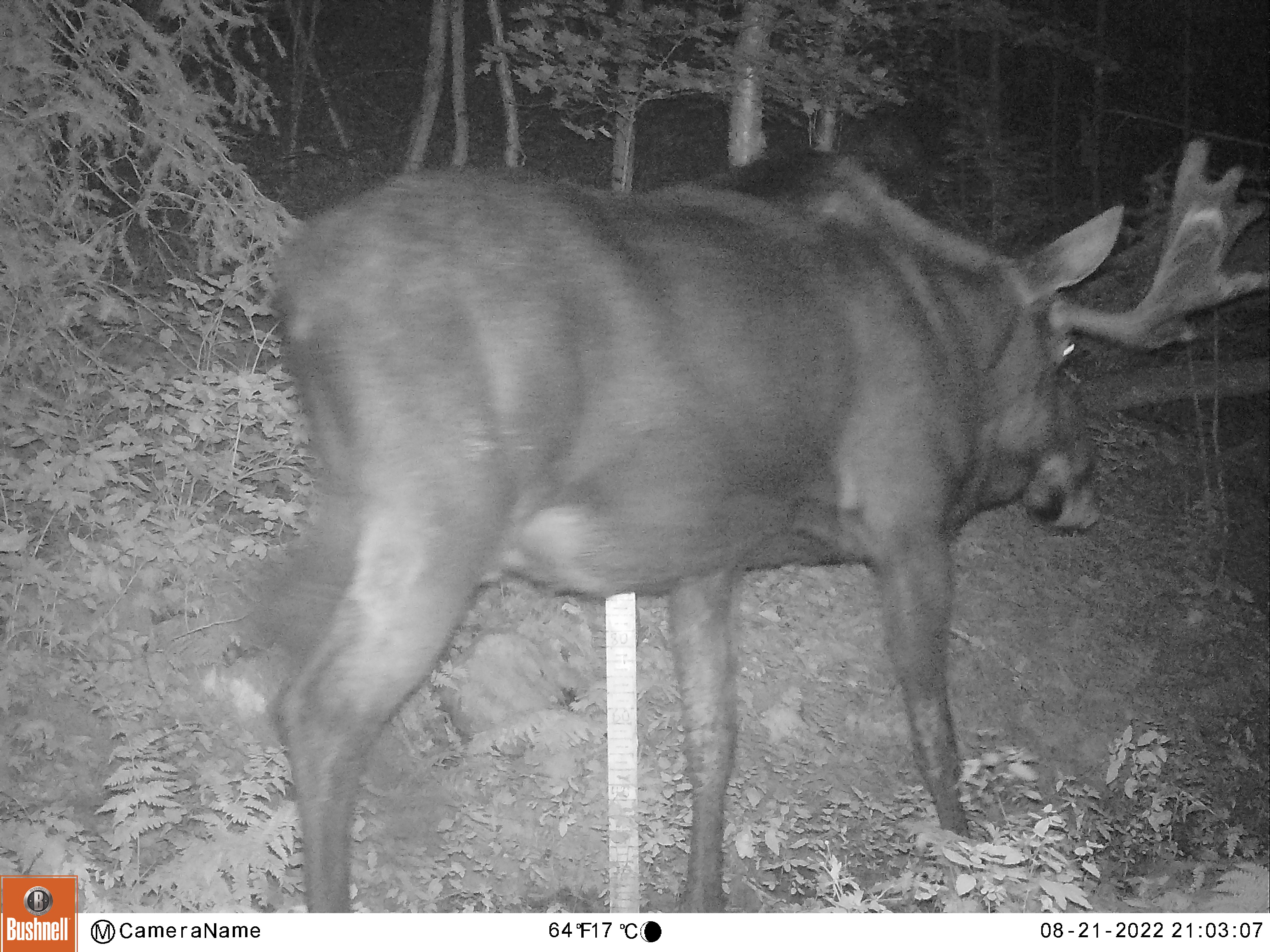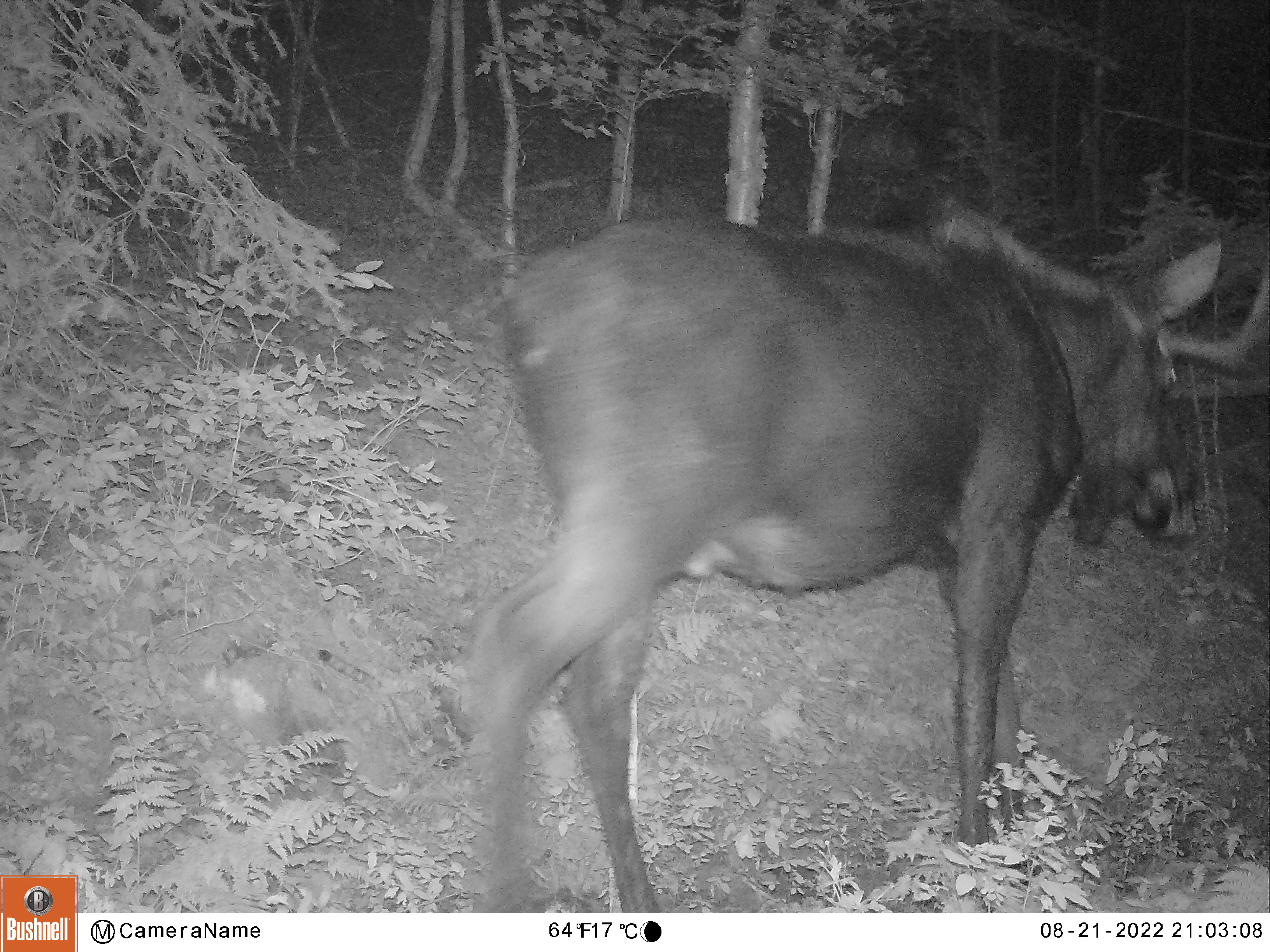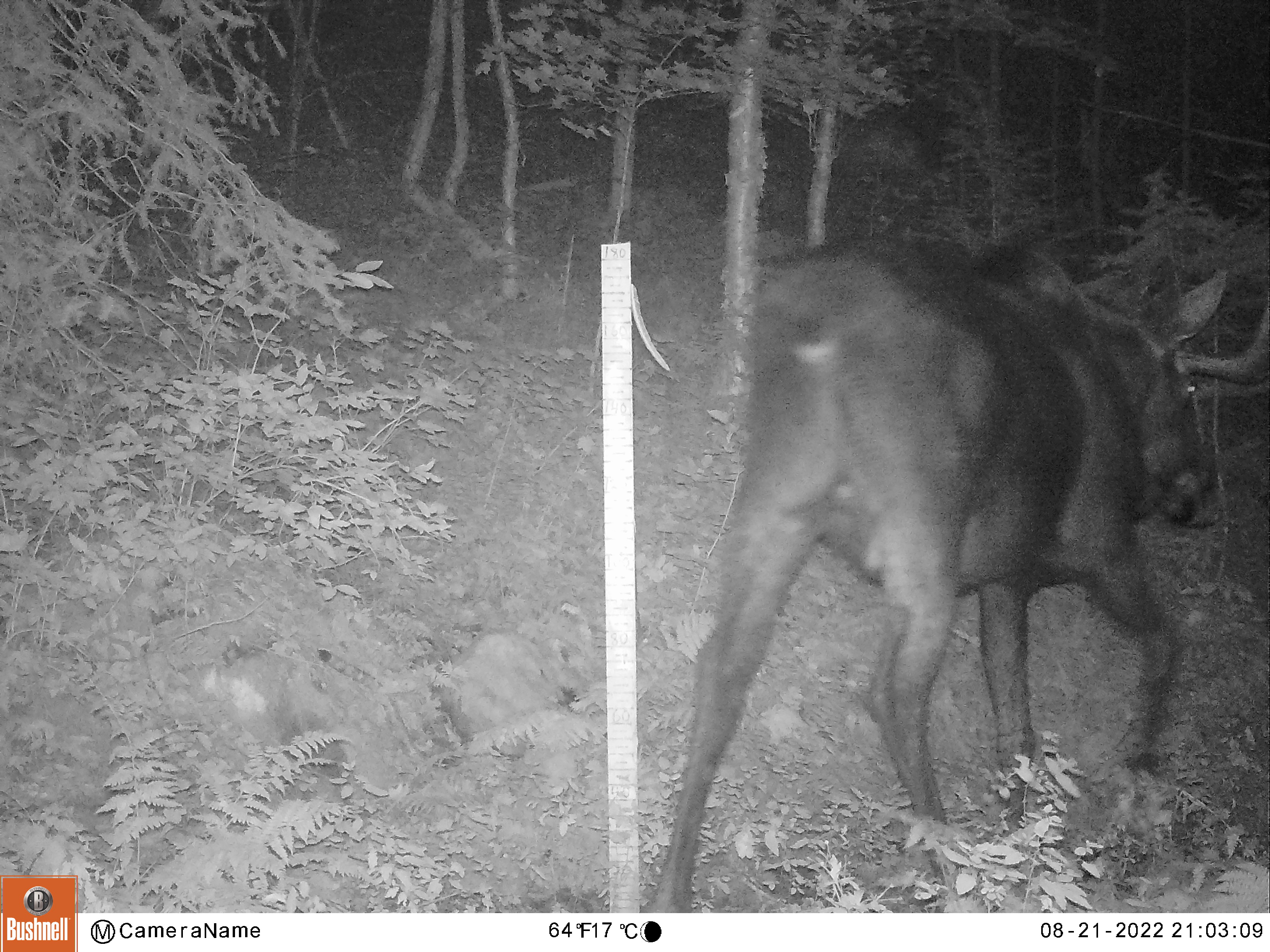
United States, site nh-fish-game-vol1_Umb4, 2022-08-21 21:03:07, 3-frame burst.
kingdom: Animalia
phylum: Chordata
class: Mammalia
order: Artiodactyla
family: Cervidae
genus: Alces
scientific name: Alces alces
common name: moose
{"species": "moose (Alces alces)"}